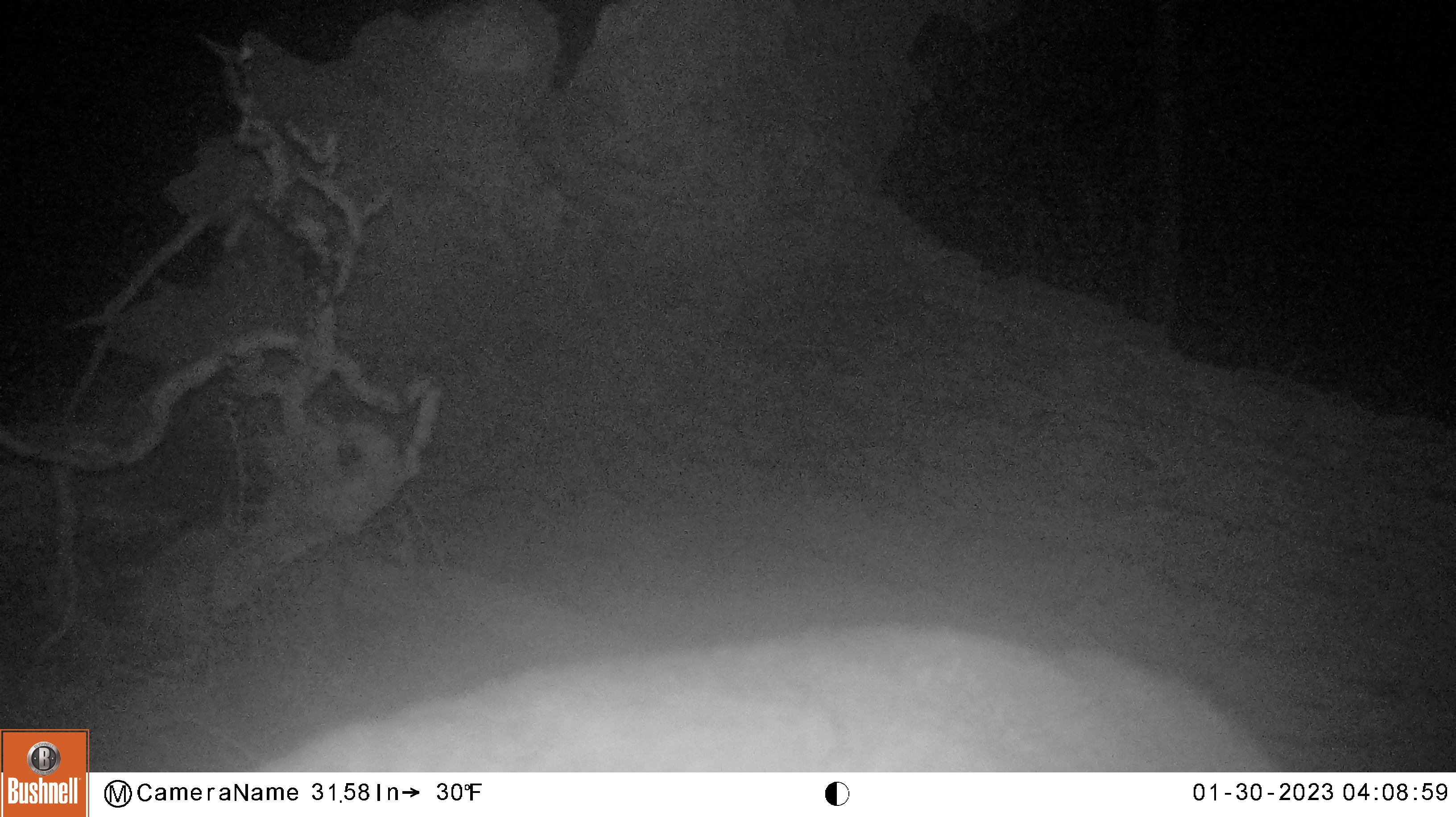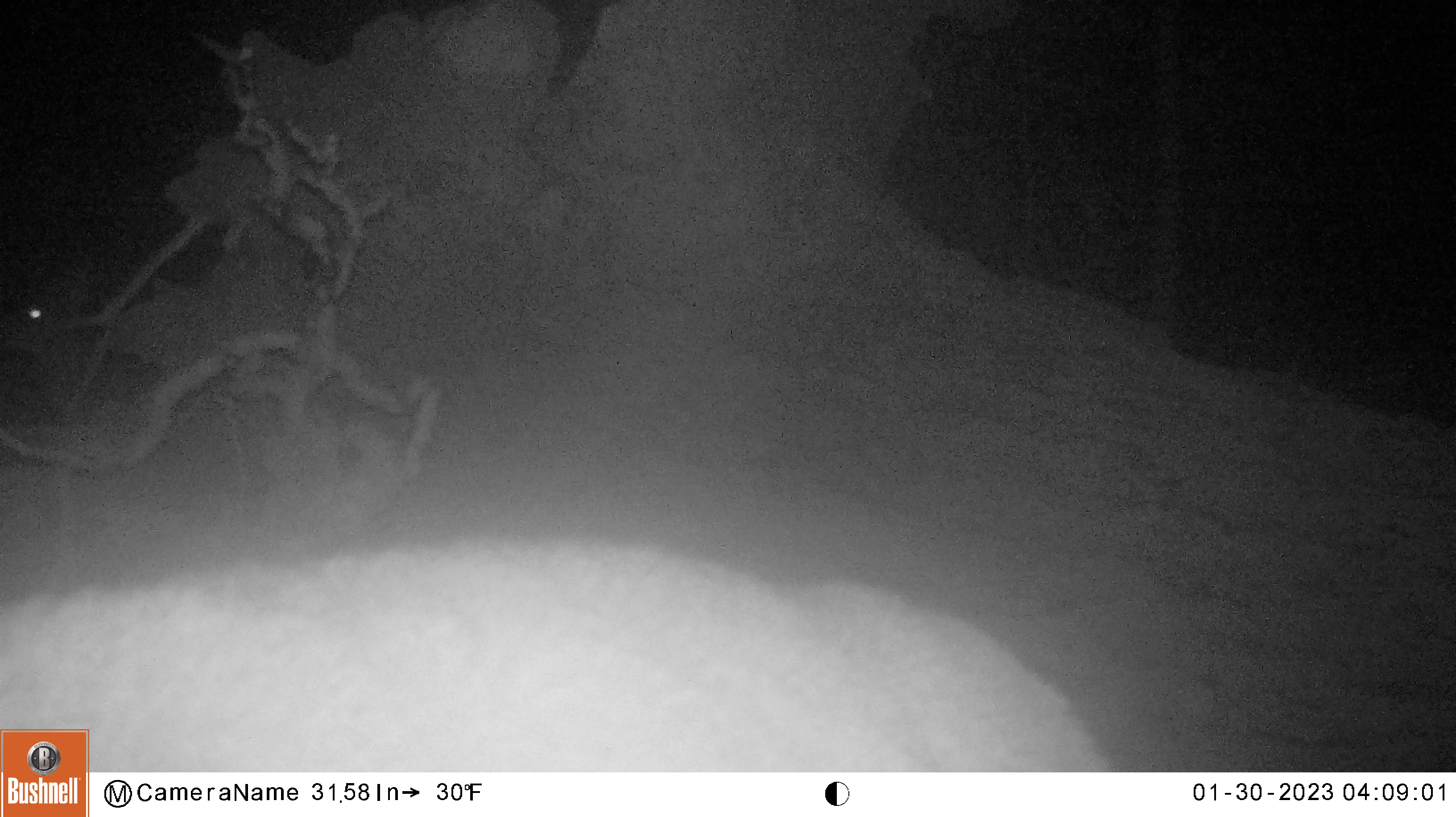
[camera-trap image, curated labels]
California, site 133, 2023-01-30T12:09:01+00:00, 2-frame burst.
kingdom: Animalia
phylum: Chordata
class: Mammalia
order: Artiodactyla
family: Cervidae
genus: Odocoileus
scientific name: Odocoileus hemionus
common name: mule deer